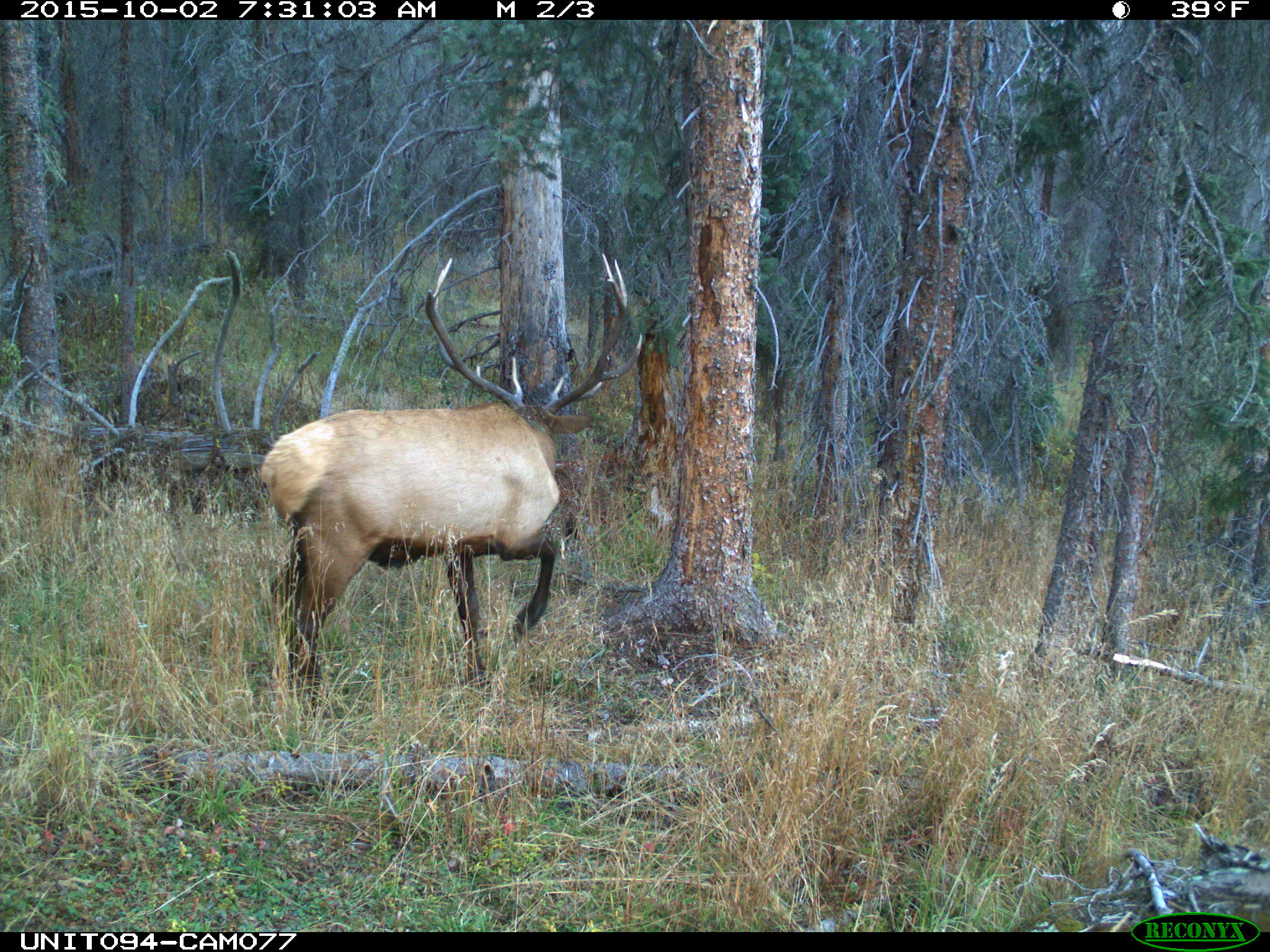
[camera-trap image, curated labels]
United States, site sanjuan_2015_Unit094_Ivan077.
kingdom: Animalia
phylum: Chordata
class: Mammalia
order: Artiodactyla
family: Cervidae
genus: Cervus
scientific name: Cervus elaphus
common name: red deer